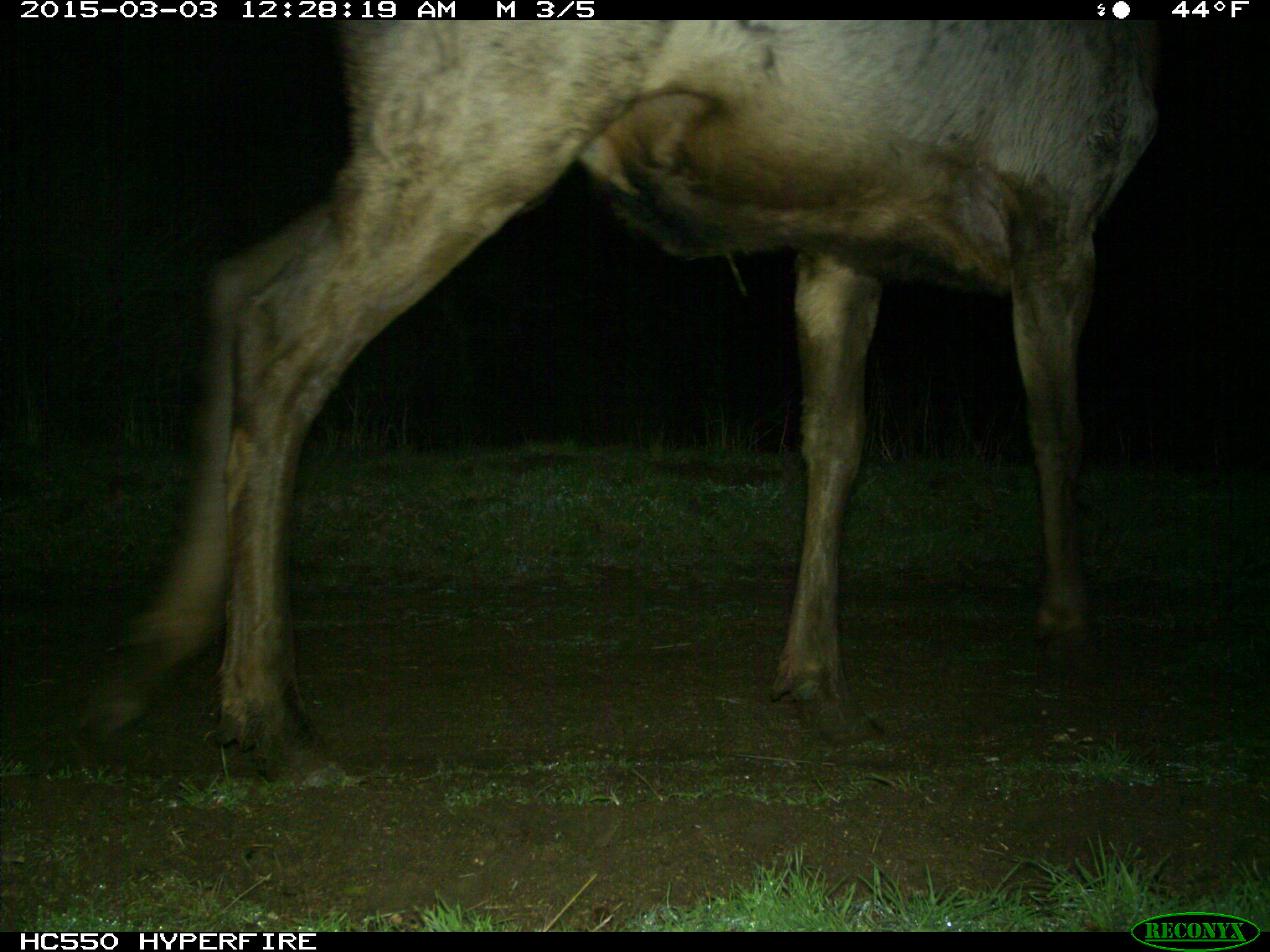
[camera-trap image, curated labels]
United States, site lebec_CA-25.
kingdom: Animalia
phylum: Chordata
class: Mammalia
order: Artiodactyla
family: Cervidae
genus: Cervus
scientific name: Cervus canadensis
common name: elk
Cervus canadensis (elk).